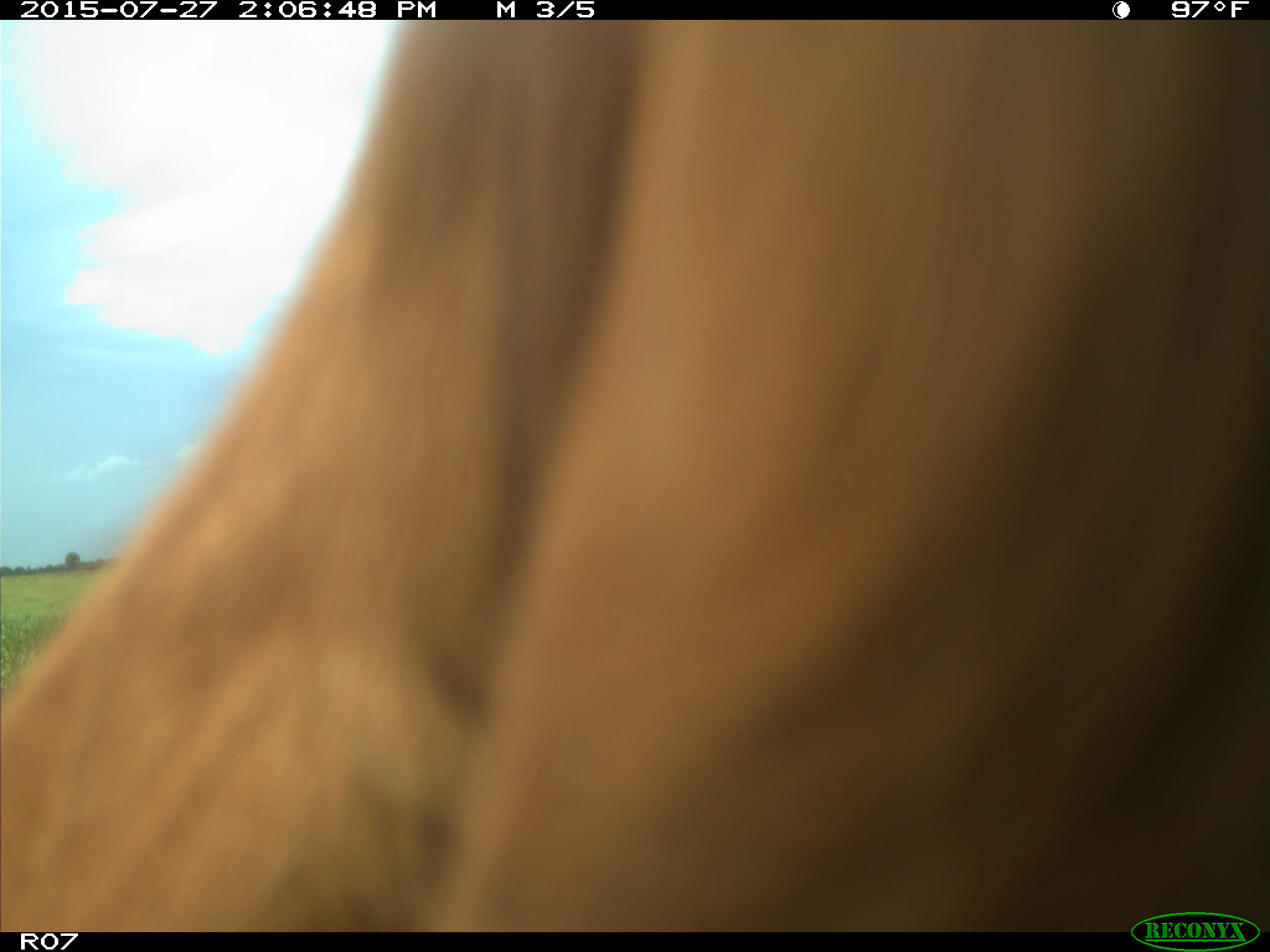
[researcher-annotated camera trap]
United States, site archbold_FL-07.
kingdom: Animalia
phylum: Chordata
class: Mammalia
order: Artiodactyla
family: Bovidae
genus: Bos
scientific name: Bos taurus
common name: domestic cow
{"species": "Bos taurus (domestic cow)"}